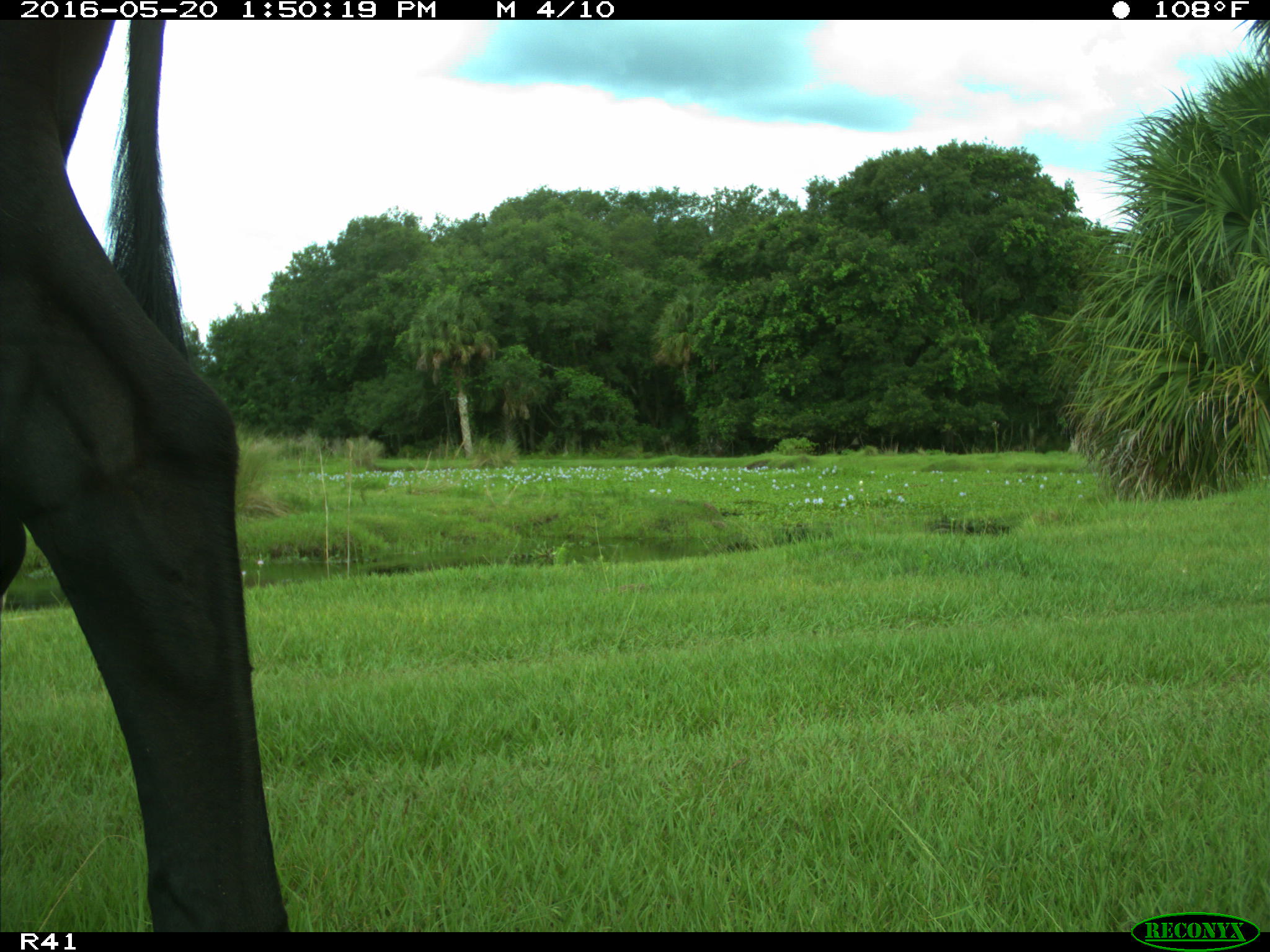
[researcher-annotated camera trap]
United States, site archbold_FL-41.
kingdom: Animalia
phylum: Chordata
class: Mammalia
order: Artiodactyla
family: Bovidae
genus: Bos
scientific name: Bos taurus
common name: domestic cow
Bos taurus (domestic cow).